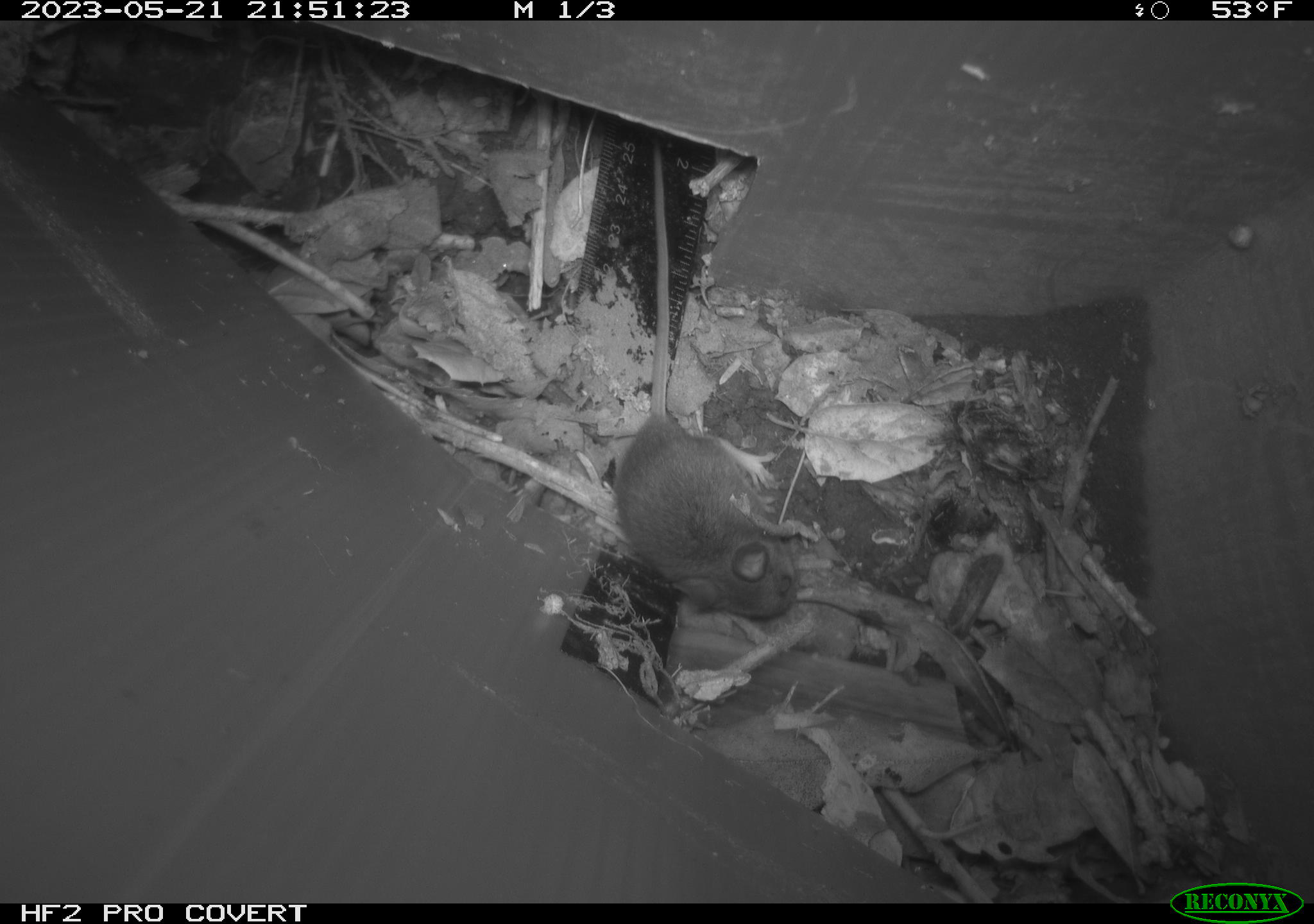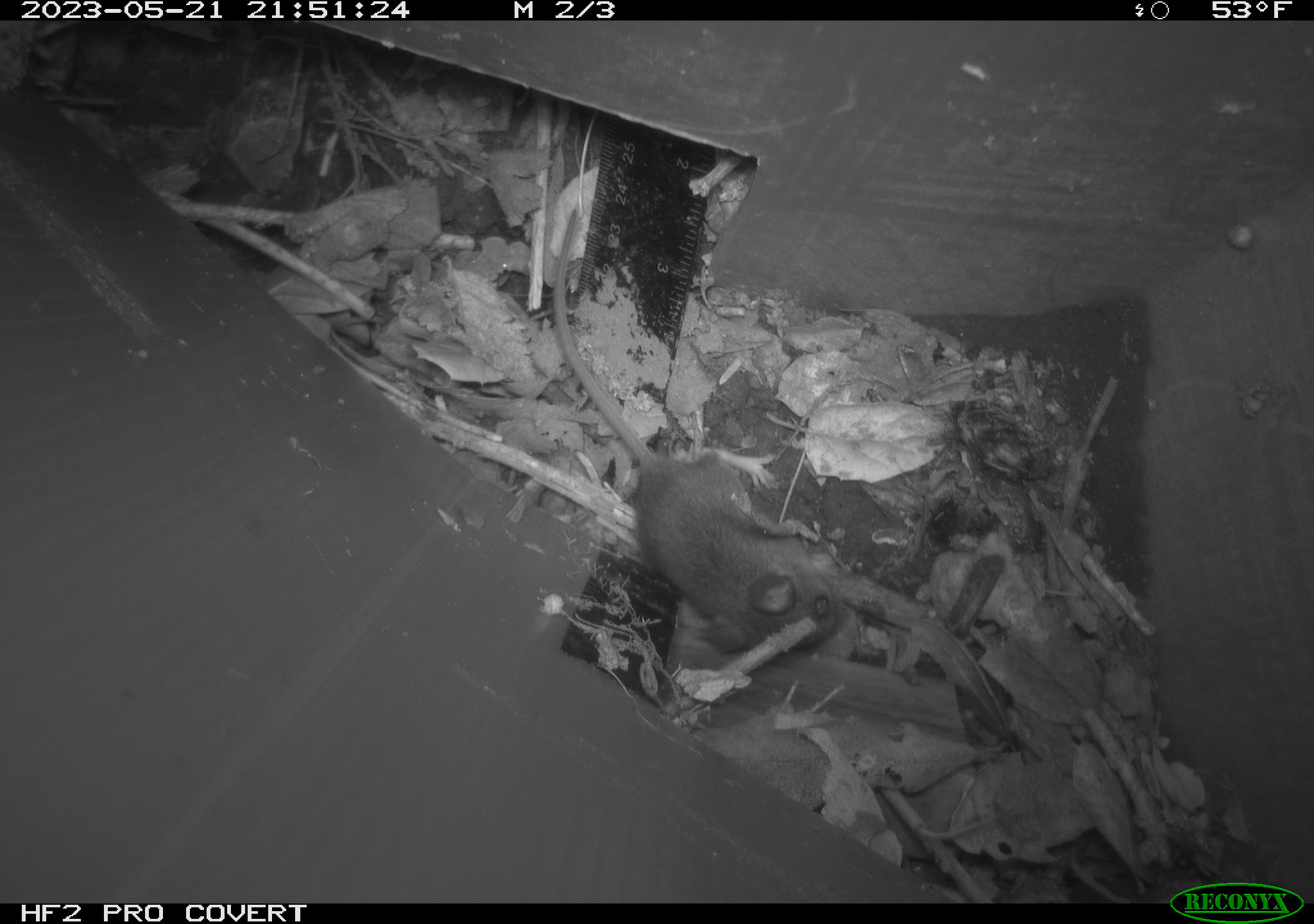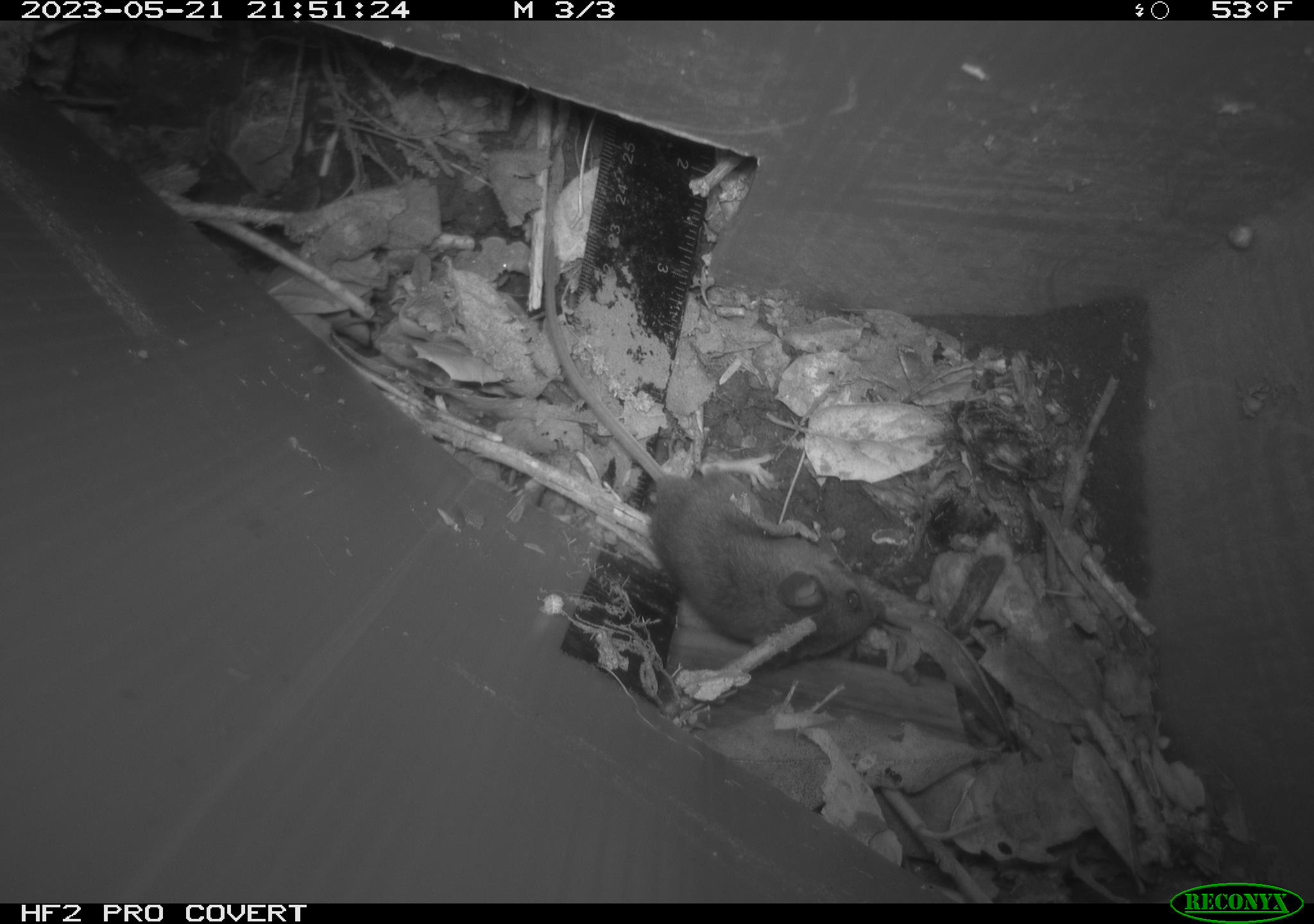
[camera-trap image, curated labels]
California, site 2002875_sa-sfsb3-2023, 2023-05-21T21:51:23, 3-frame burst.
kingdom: Animalia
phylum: Chordata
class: Mammalia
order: Rodentia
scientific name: Rodentia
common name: mouse species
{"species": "mouse species (Rodentia)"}